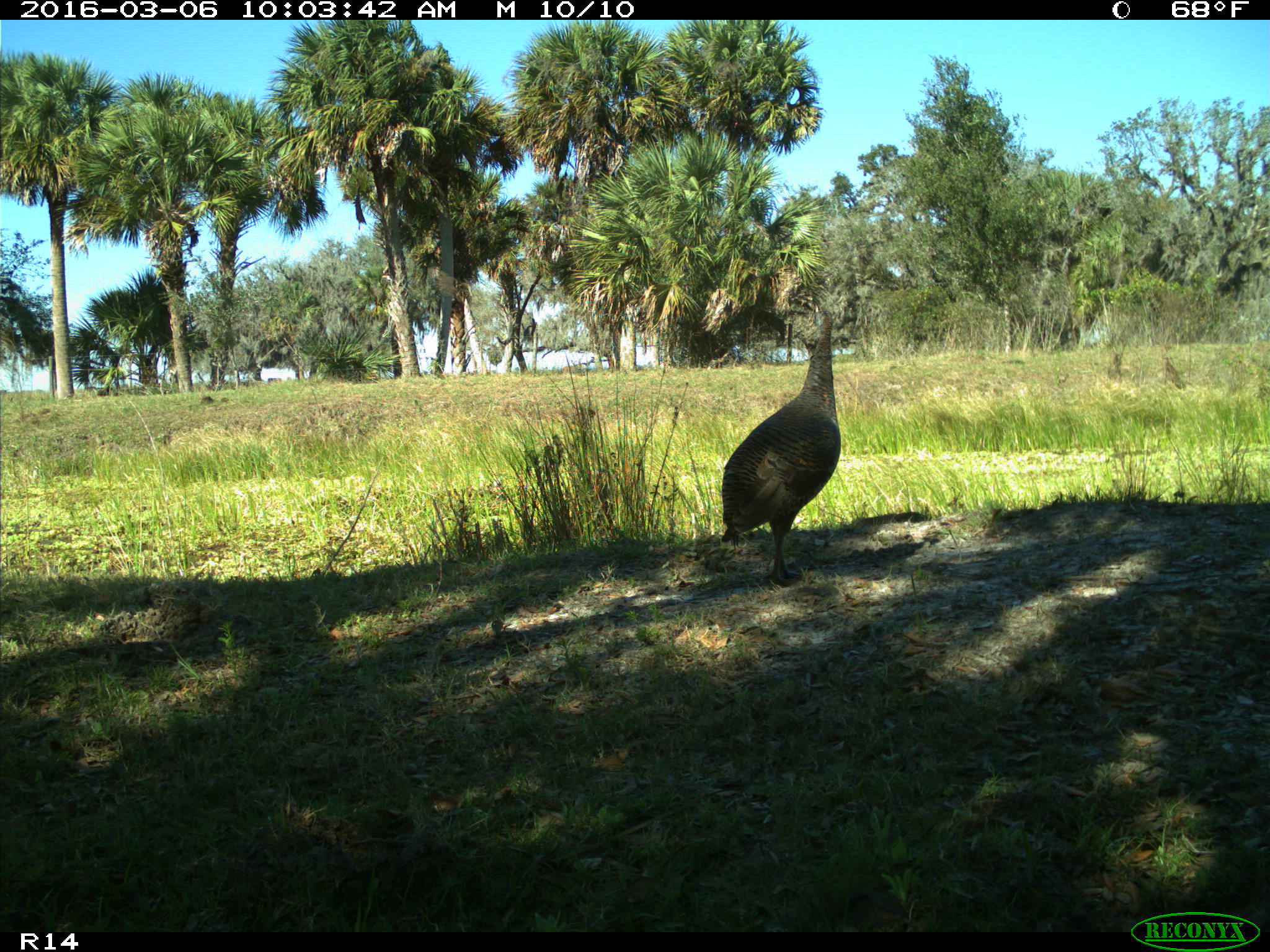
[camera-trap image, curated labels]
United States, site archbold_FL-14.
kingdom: Animalia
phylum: Chordata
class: Aves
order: Galliformes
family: Phasianidae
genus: Meleagris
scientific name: Meleagris gallopavo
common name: wild turkey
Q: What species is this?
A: Meleagris gallopavo (wild turkey).